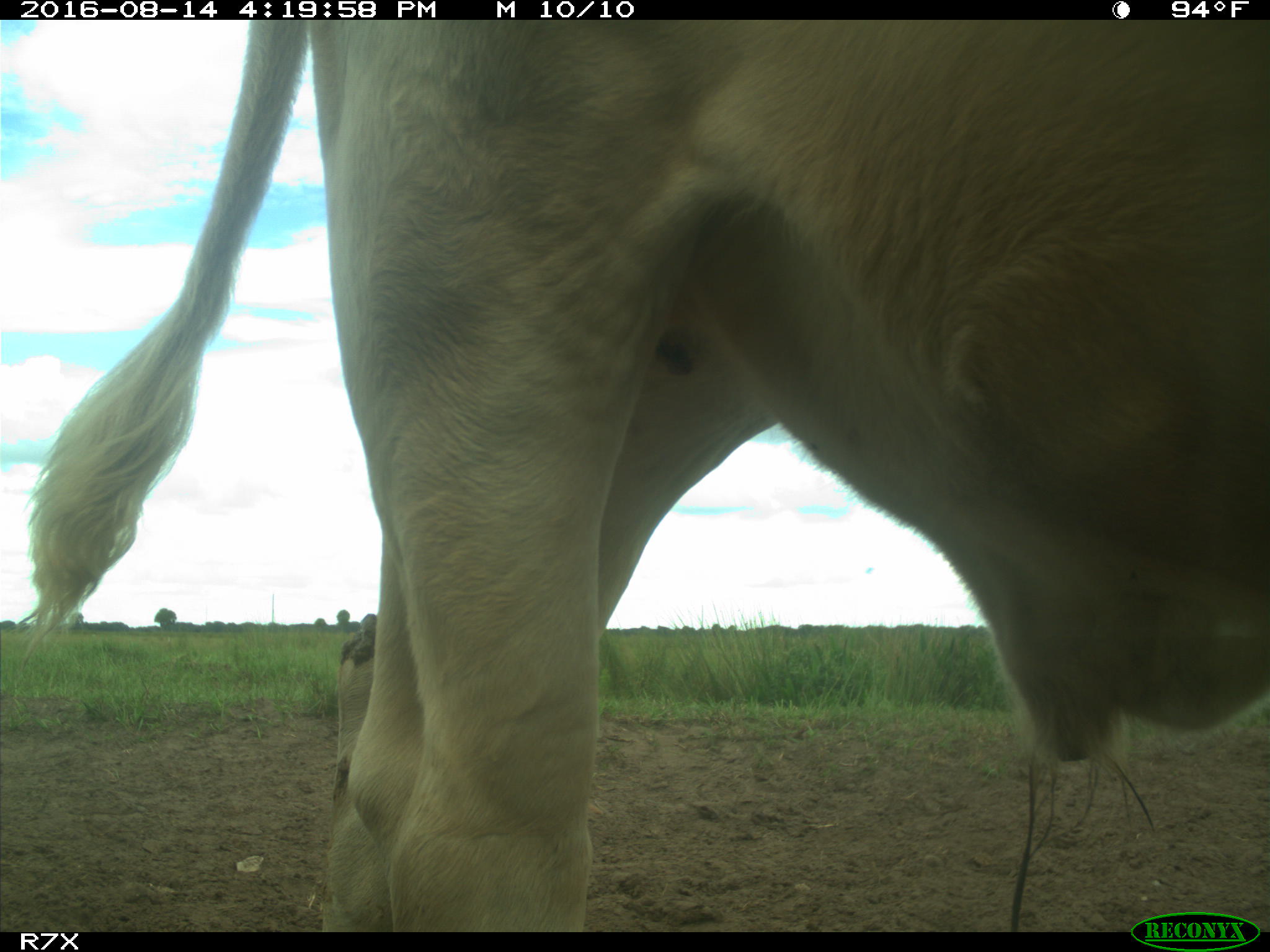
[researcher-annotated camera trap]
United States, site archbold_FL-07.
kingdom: Animalia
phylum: Chordata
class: Mammalia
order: Artiodactyla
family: Bovidae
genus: Bos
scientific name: Bos taurus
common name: domestic cow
Bos taurus (domestic cow).